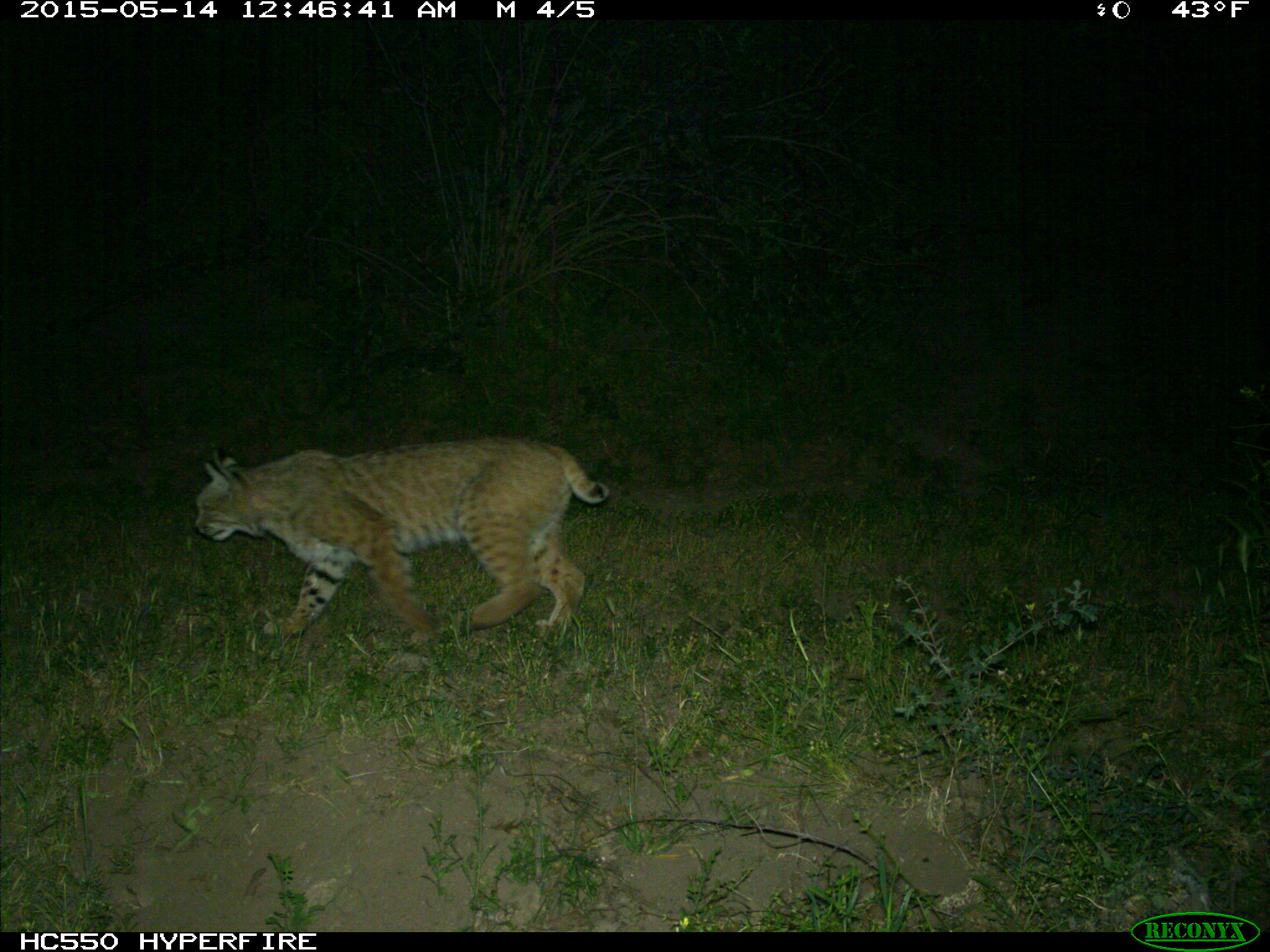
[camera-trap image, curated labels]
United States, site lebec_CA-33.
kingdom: Animalia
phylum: Chordata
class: Mammalia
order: Carnivora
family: Felidae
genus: Lynx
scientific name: Lynx rufus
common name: bobcat